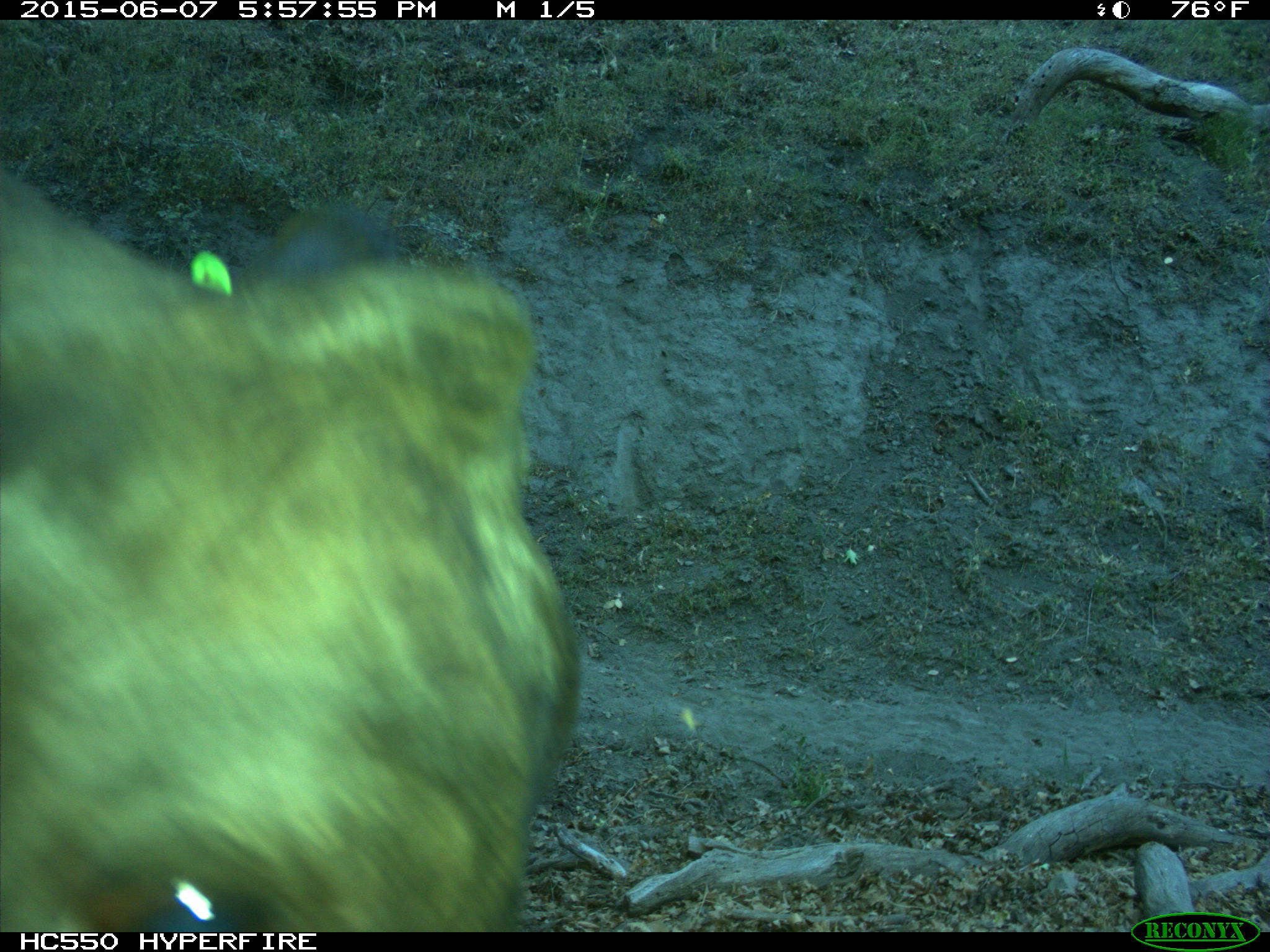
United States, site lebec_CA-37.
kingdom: Animalia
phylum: Chordata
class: Mammalia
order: Artiodactyla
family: Bovidae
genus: Bos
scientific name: Bos taurus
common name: domestic cow